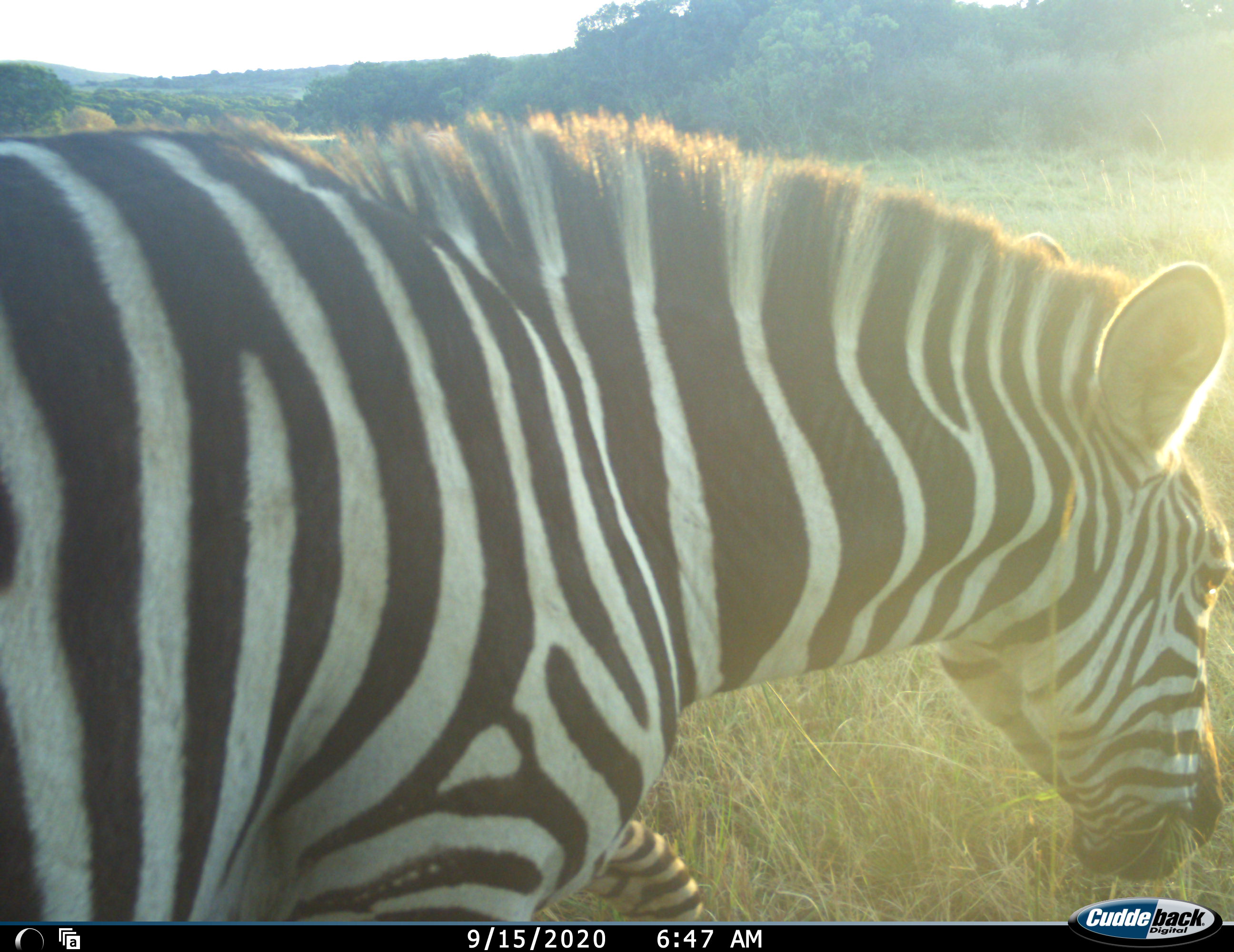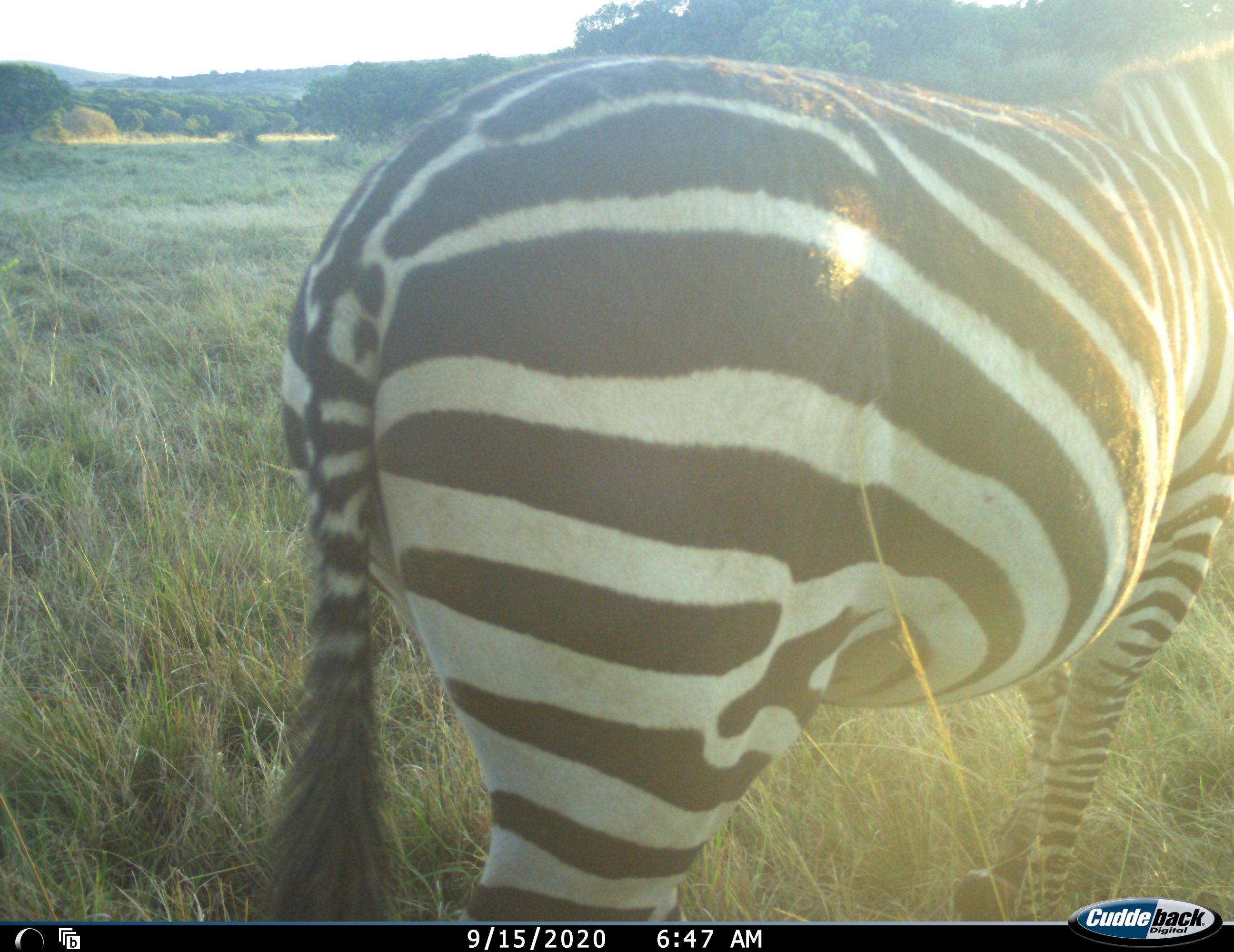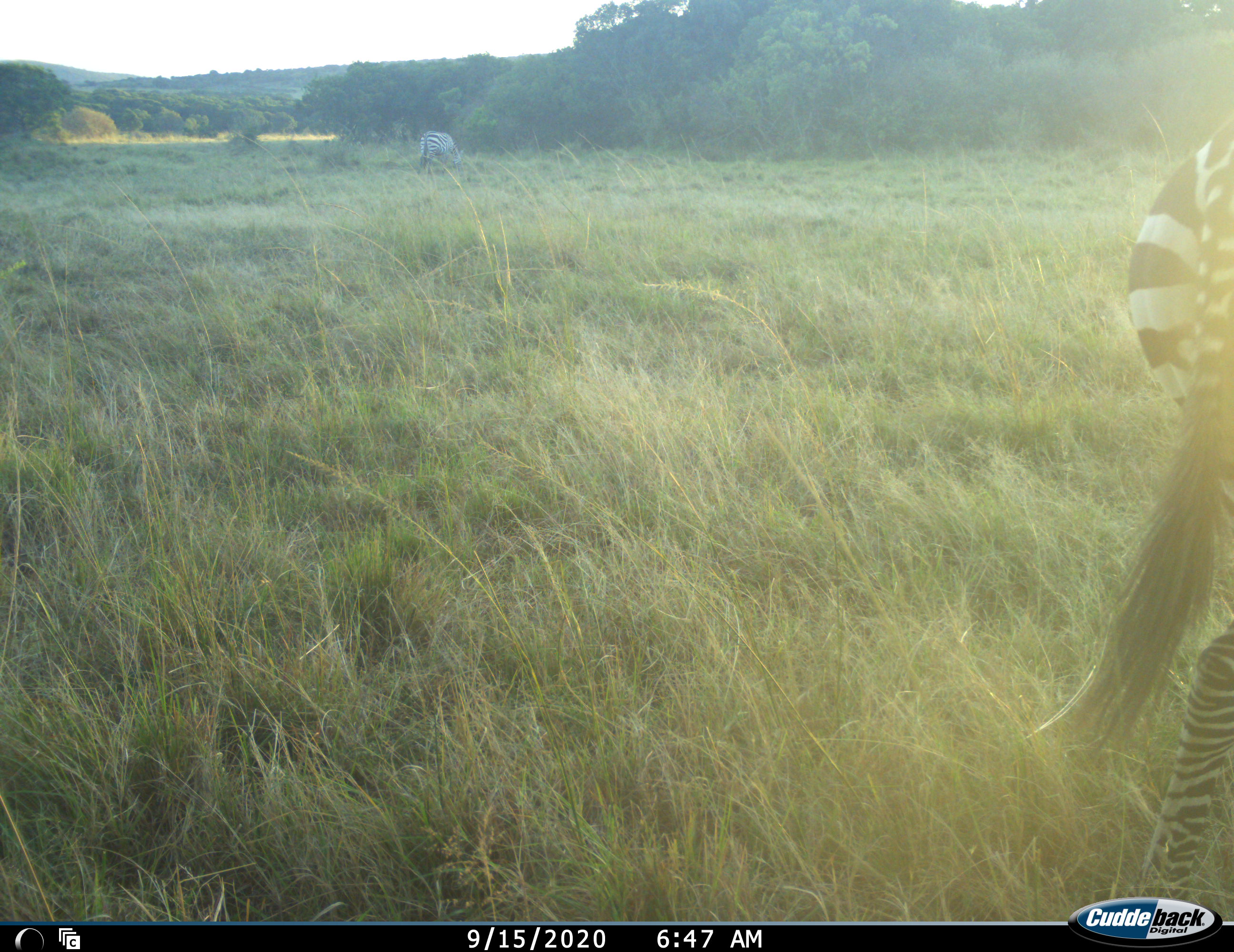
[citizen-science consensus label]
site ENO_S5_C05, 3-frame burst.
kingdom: Animalia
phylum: Chordata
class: Mammalia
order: Perissodactyla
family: Equidae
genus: Equus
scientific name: Equus quagga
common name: plains zebra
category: zebraplains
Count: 2.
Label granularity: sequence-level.